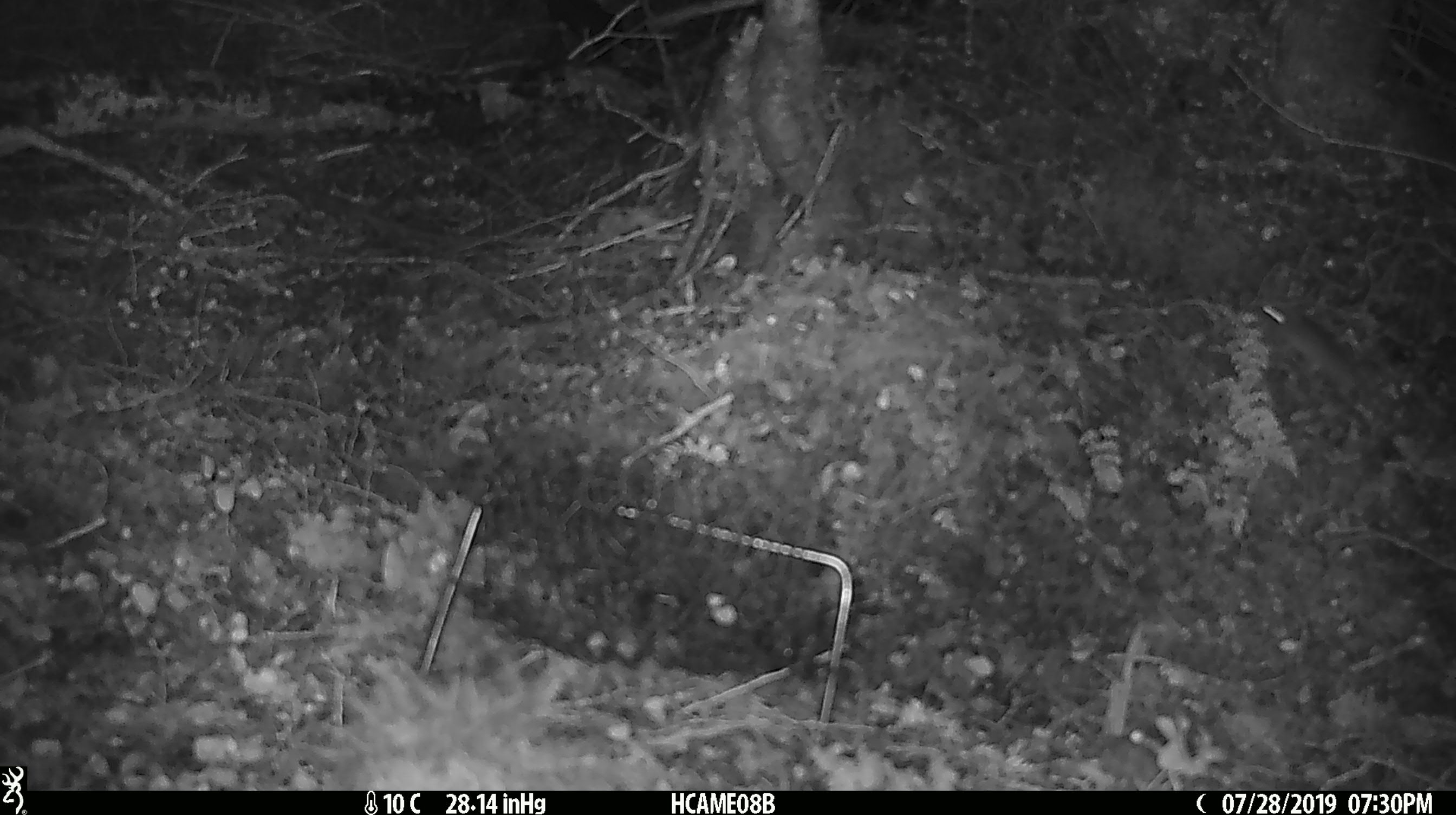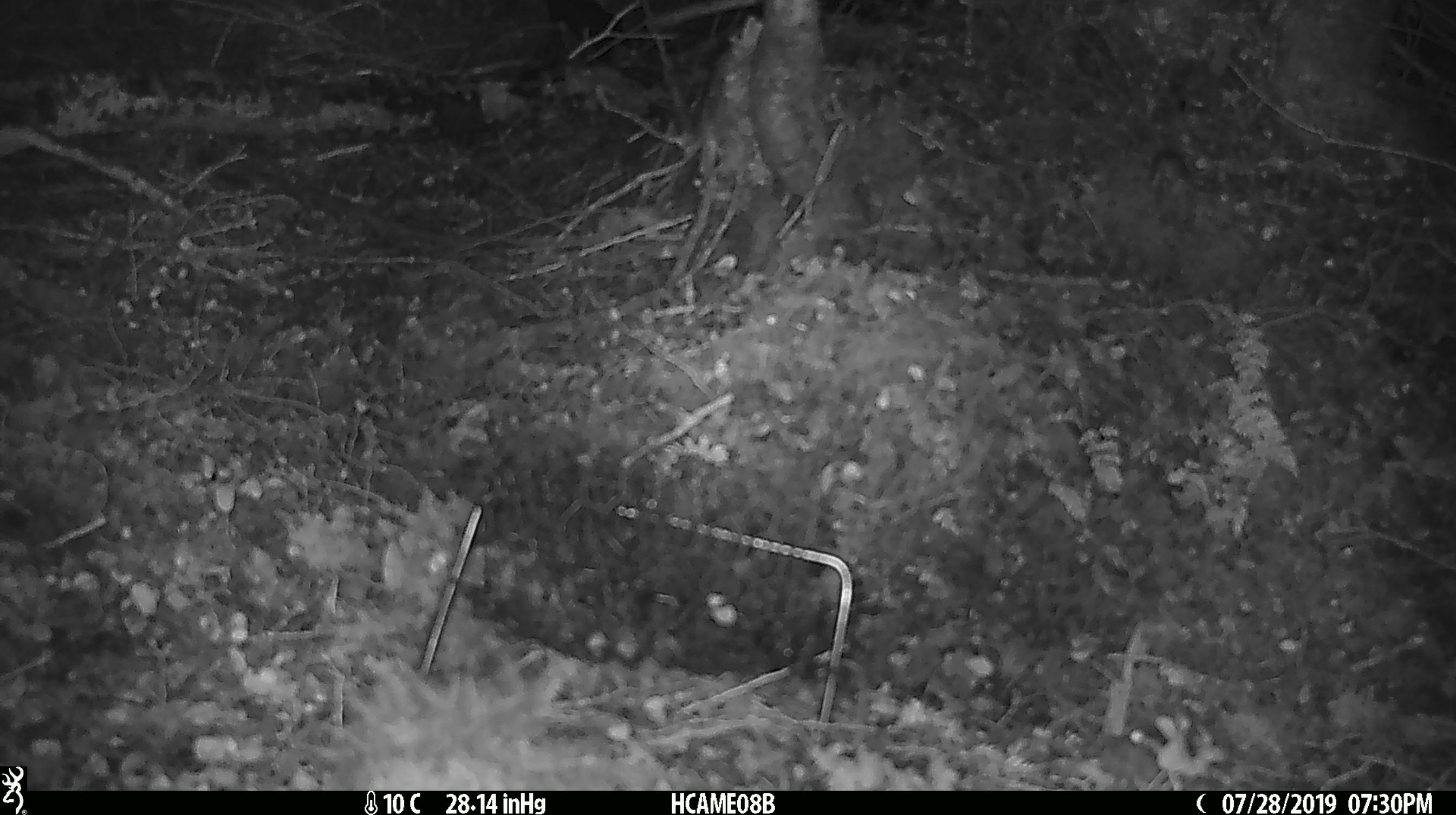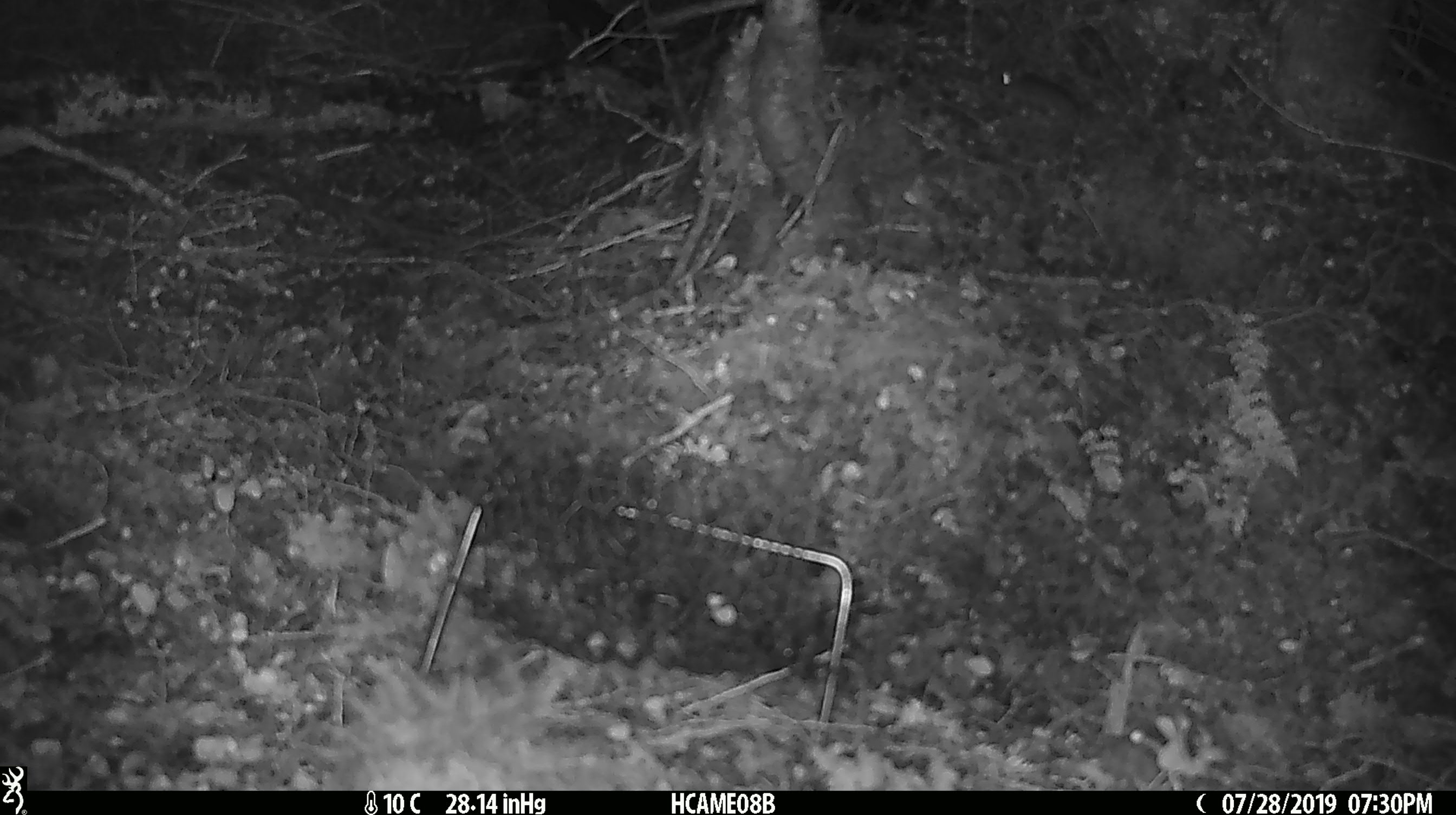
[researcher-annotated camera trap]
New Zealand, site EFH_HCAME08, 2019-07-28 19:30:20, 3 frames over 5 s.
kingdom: Animalia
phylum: Chordata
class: Mammalia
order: Rodentia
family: Muridae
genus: Mus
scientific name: Mus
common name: mouse